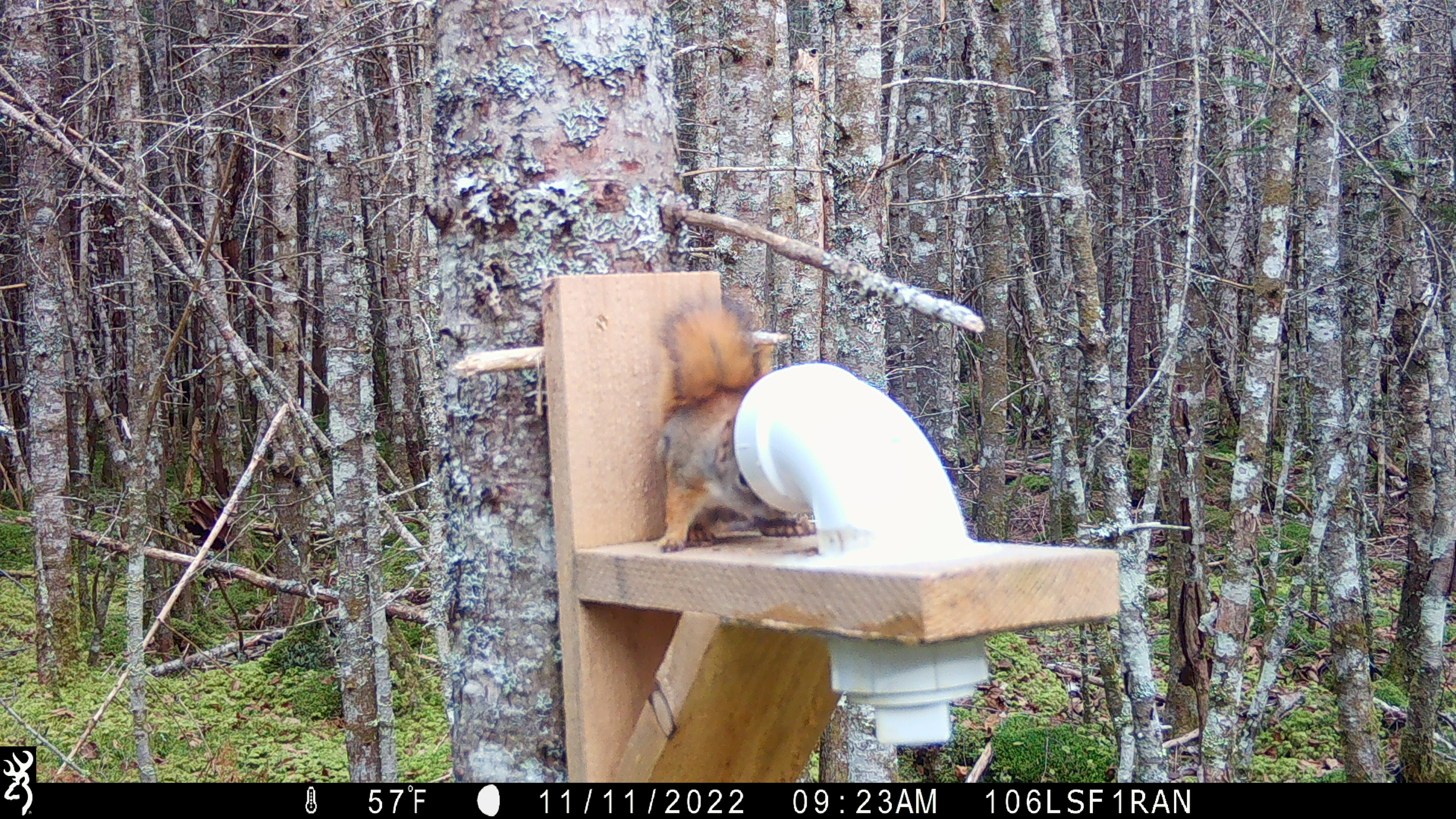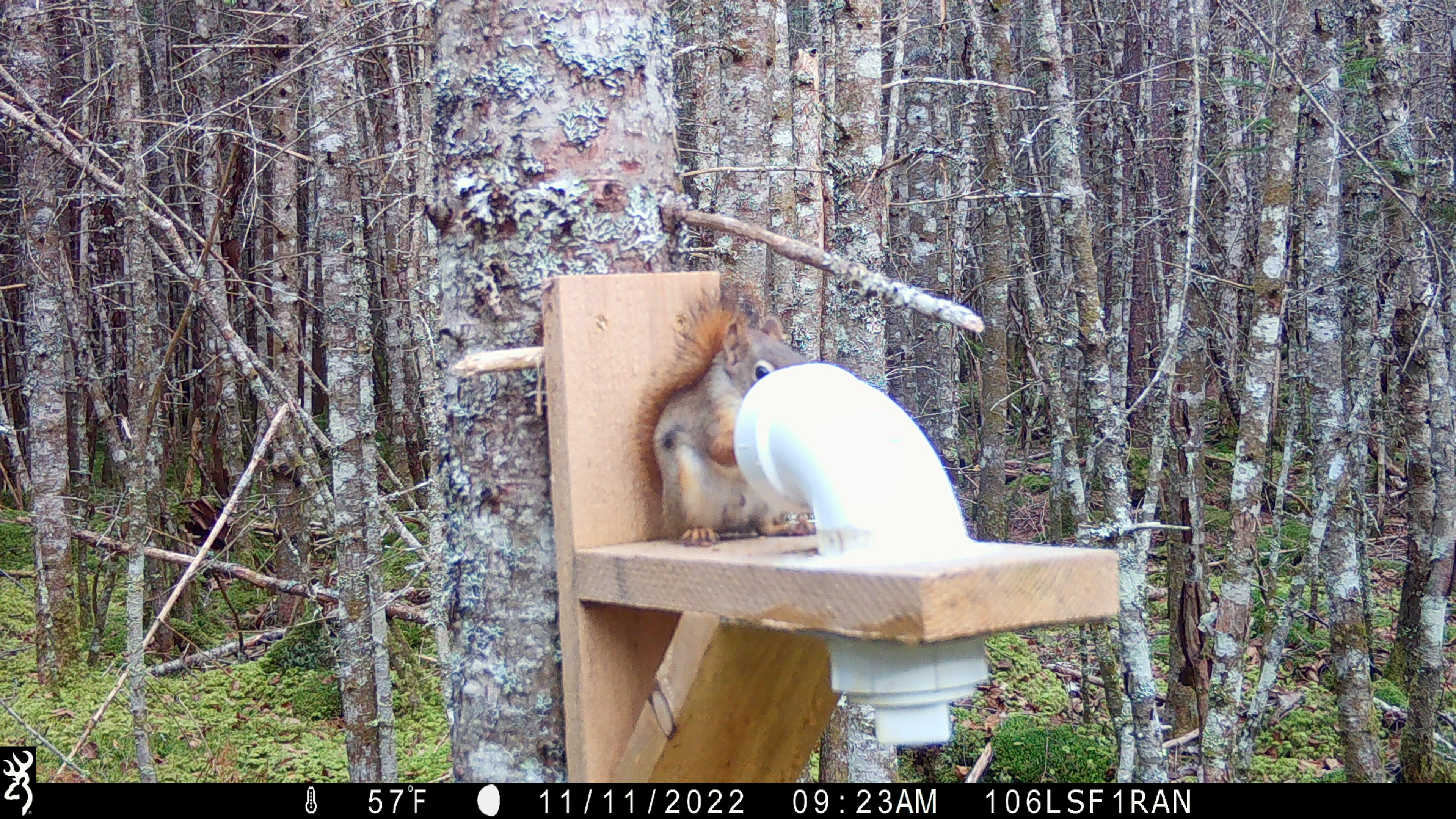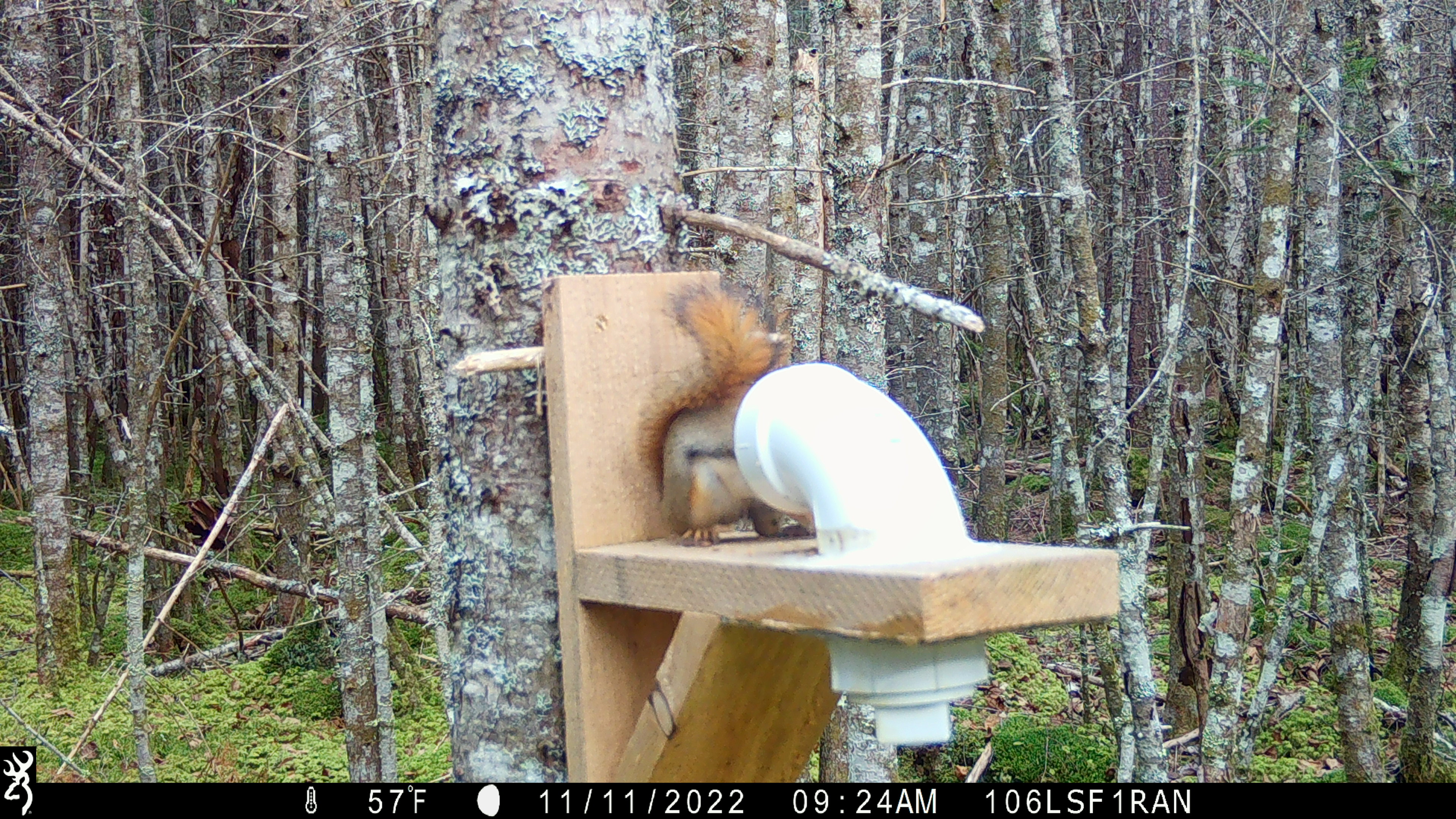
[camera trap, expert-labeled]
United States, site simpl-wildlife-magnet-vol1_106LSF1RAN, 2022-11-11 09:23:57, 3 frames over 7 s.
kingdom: Animalia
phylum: Chordata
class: Mammalia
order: Rodentia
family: Sciuridae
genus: Tamiasciurus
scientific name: Tamiasciurus hudsonicus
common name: red squirrel